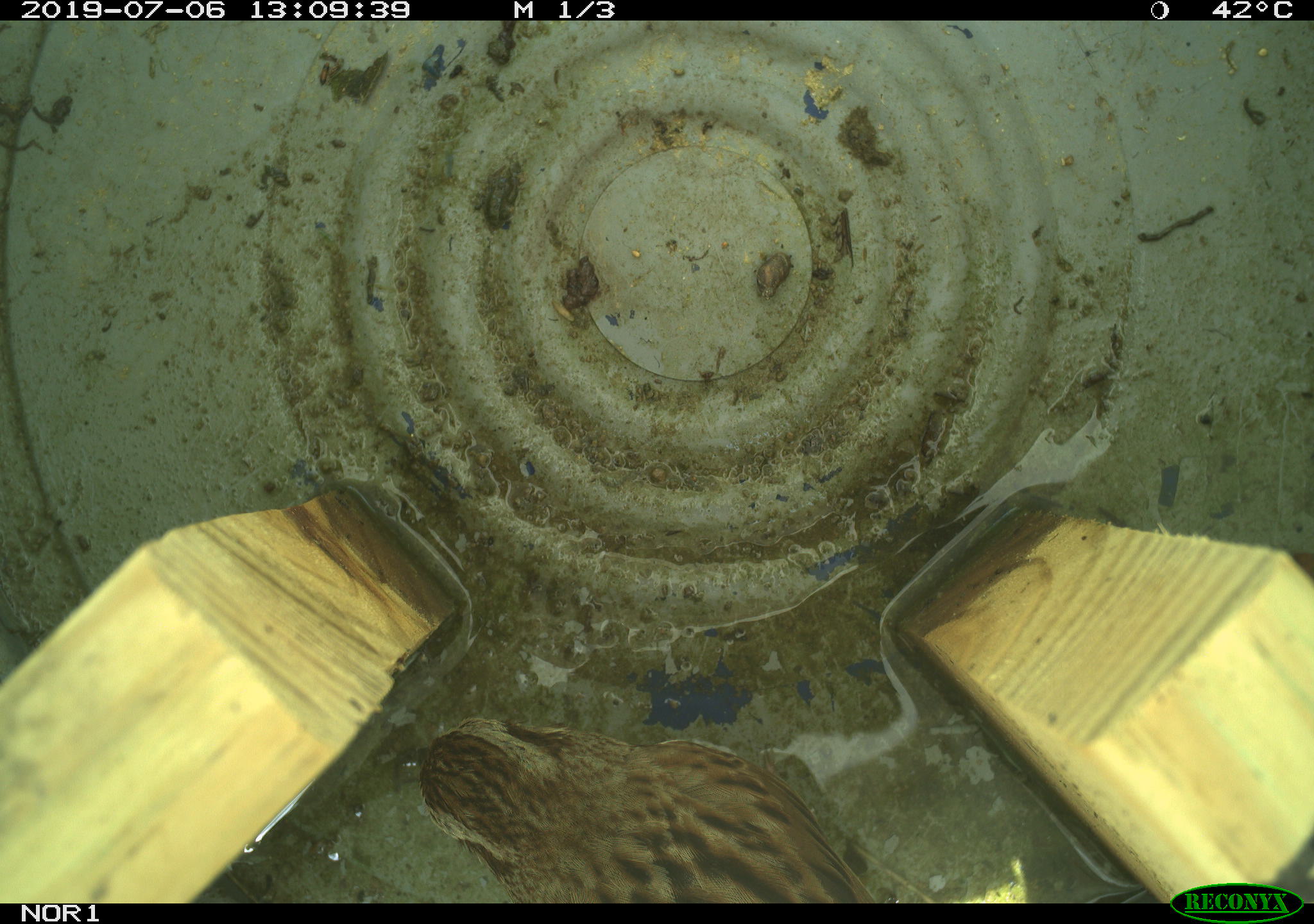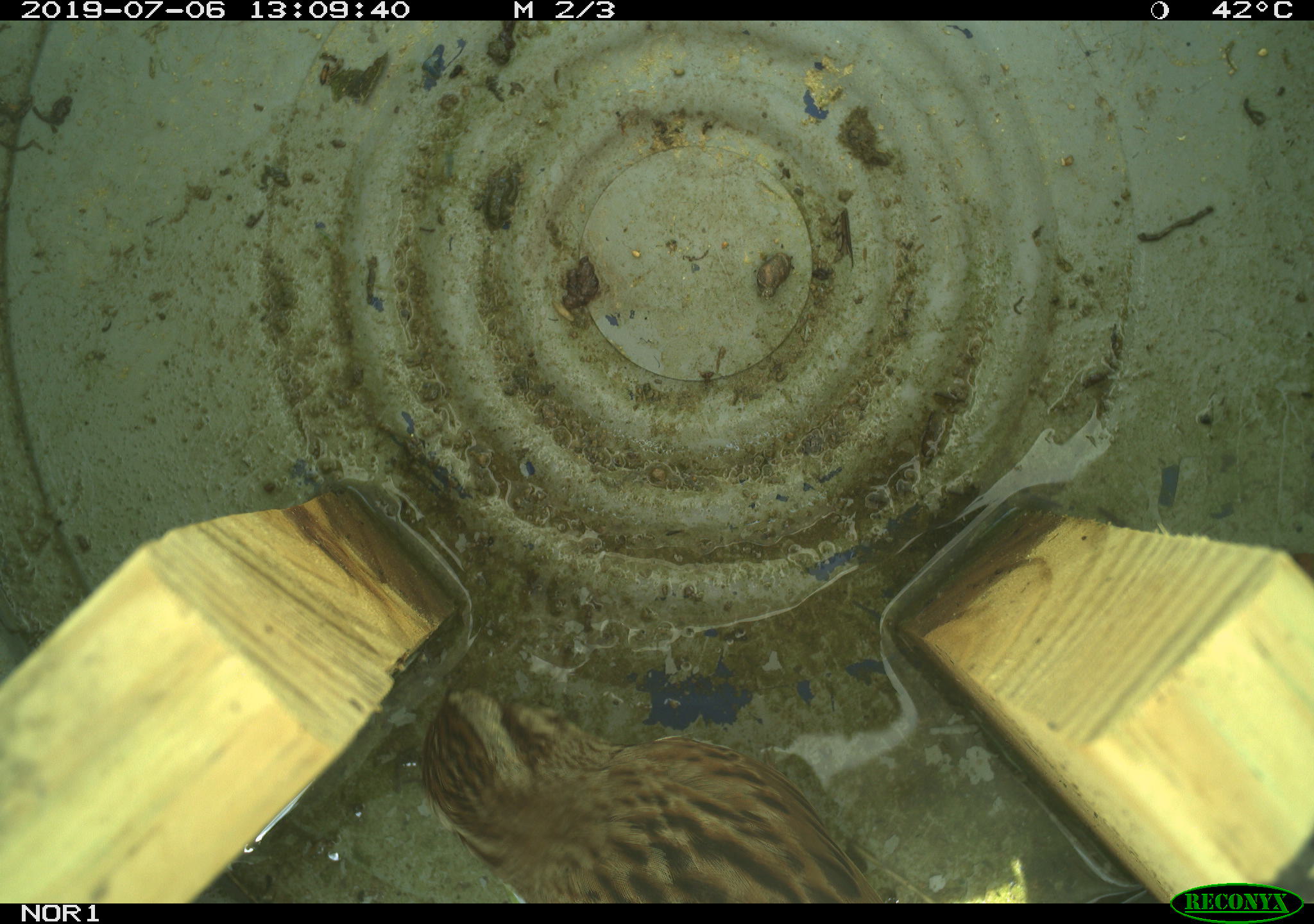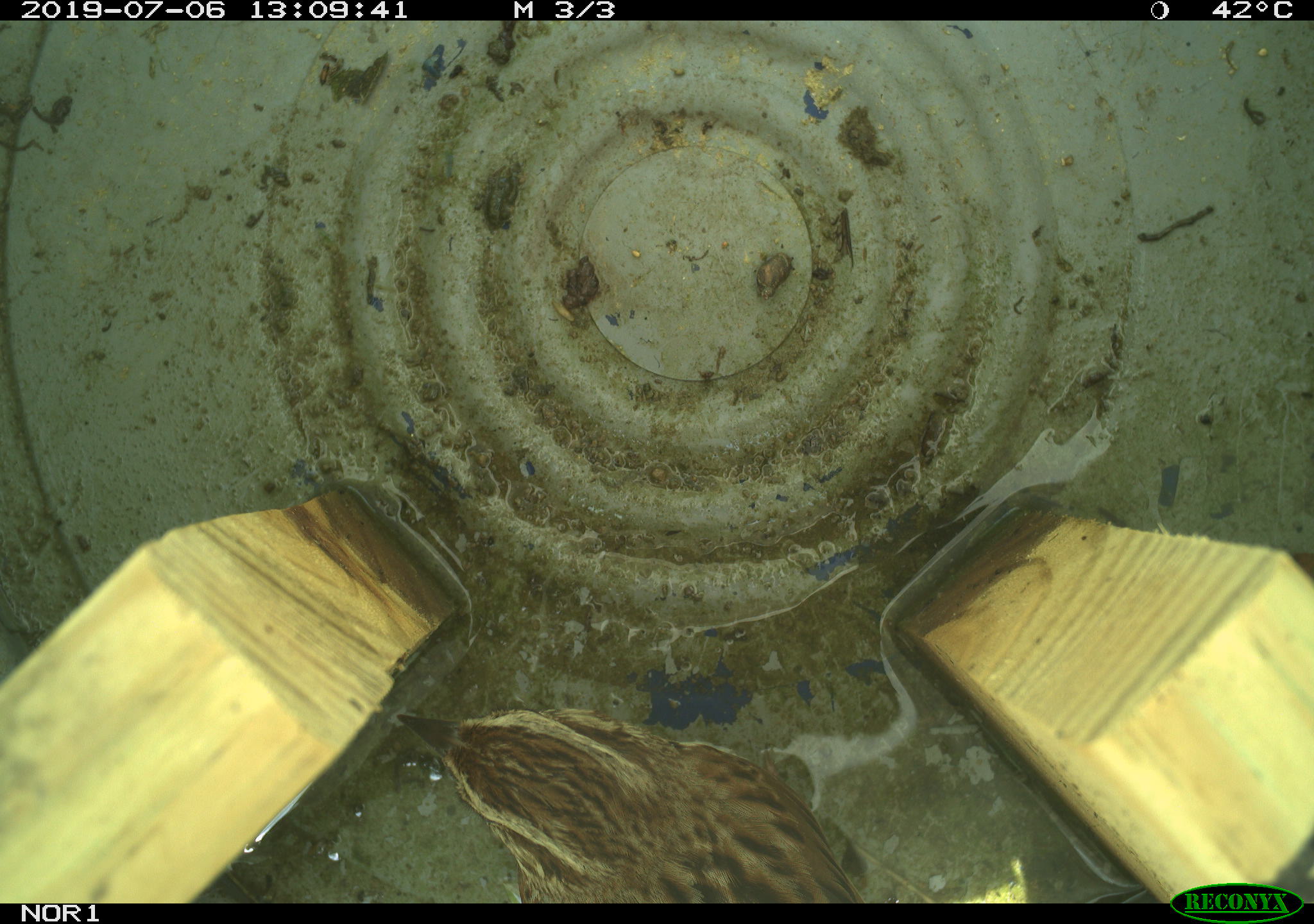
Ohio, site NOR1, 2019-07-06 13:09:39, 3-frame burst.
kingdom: Animalia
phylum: Chordata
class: Aves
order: Passeriformes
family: Passerellidae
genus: Melospiza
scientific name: Melospiza melodia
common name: song sparrow